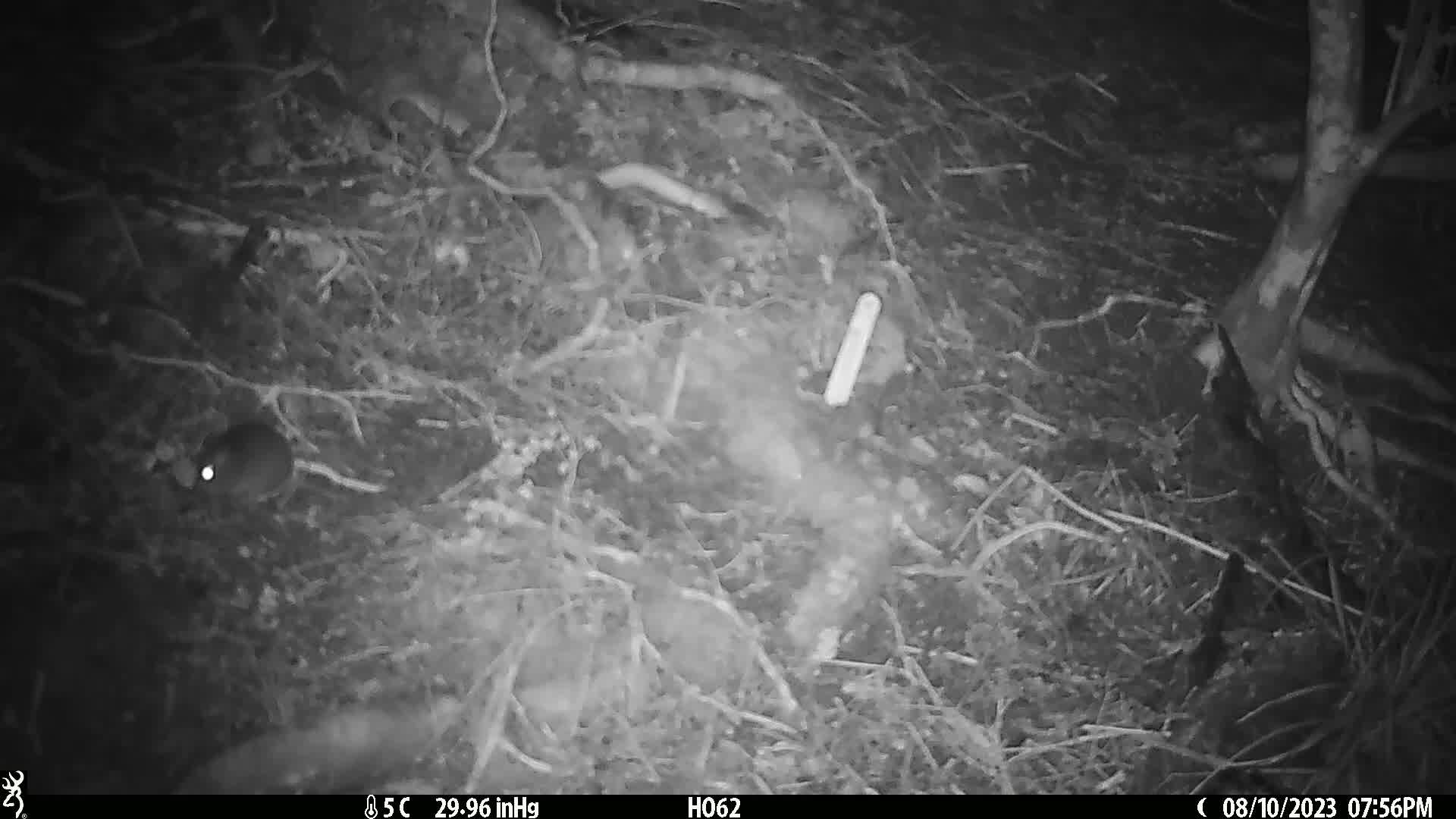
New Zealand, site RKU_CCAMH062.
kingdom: Animalia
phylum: Chordata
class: Mammalia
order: Rodentia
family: Muridae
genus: Rattus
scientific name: Rattus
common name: rat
Rat (Rattus).